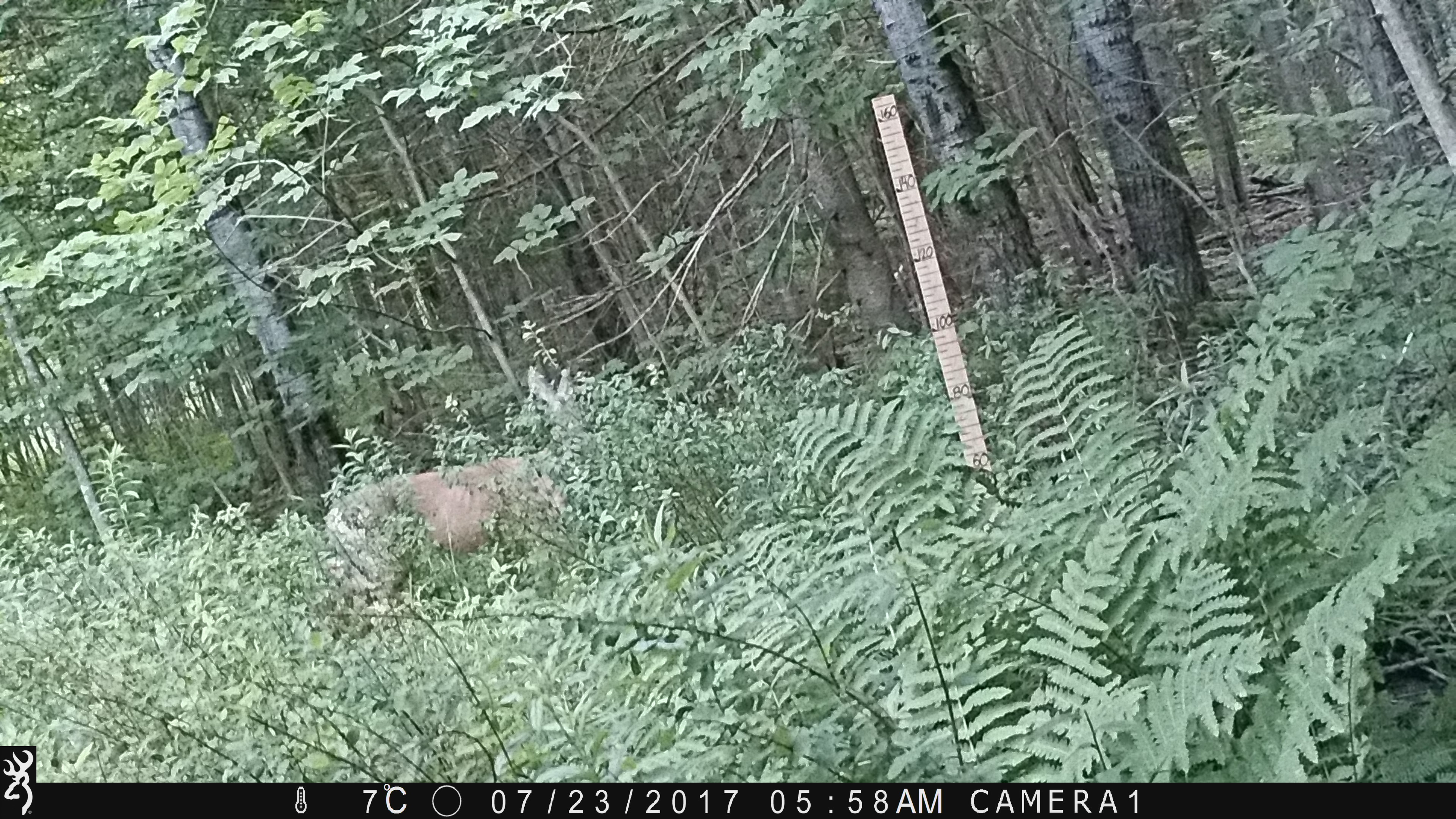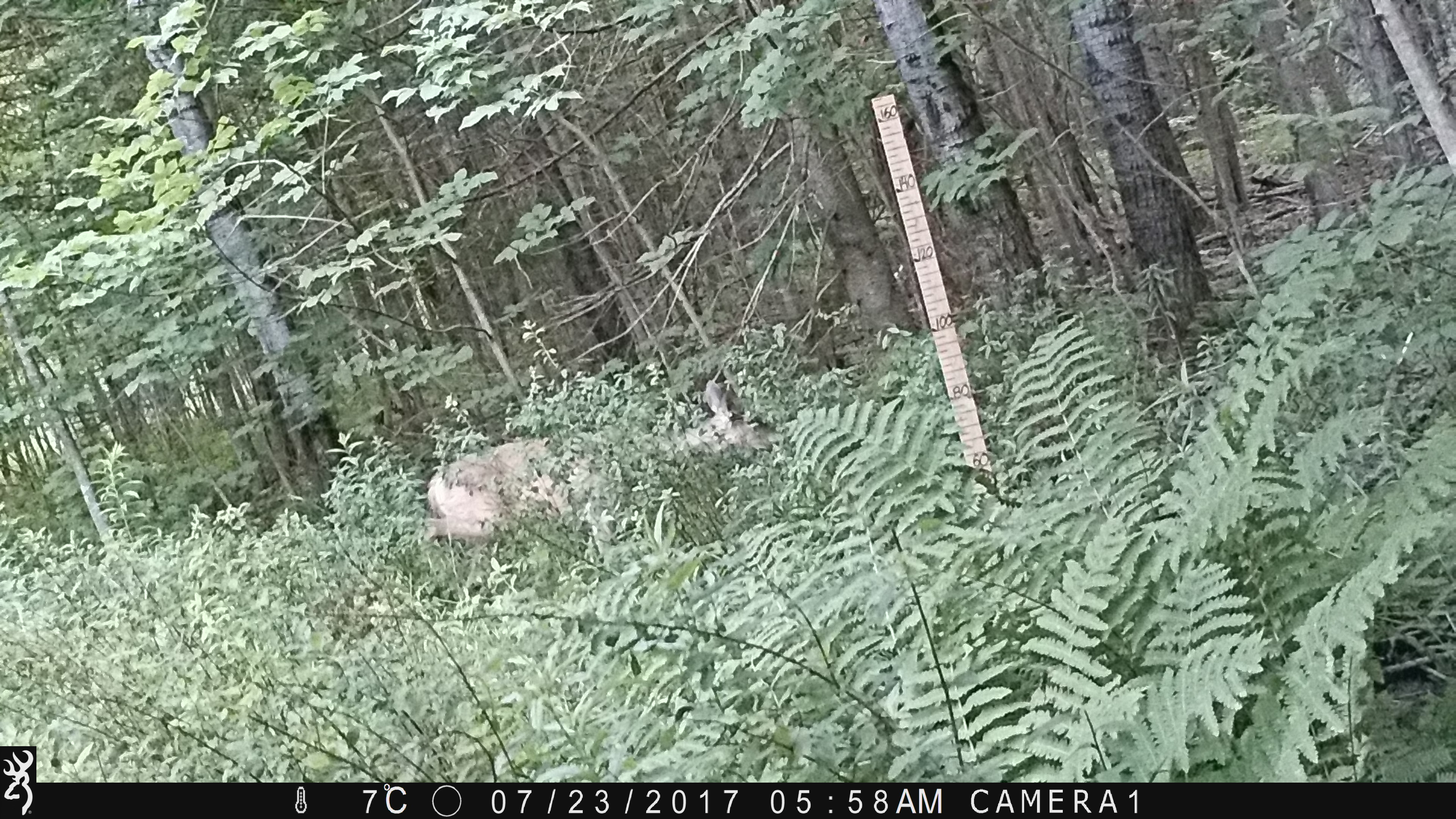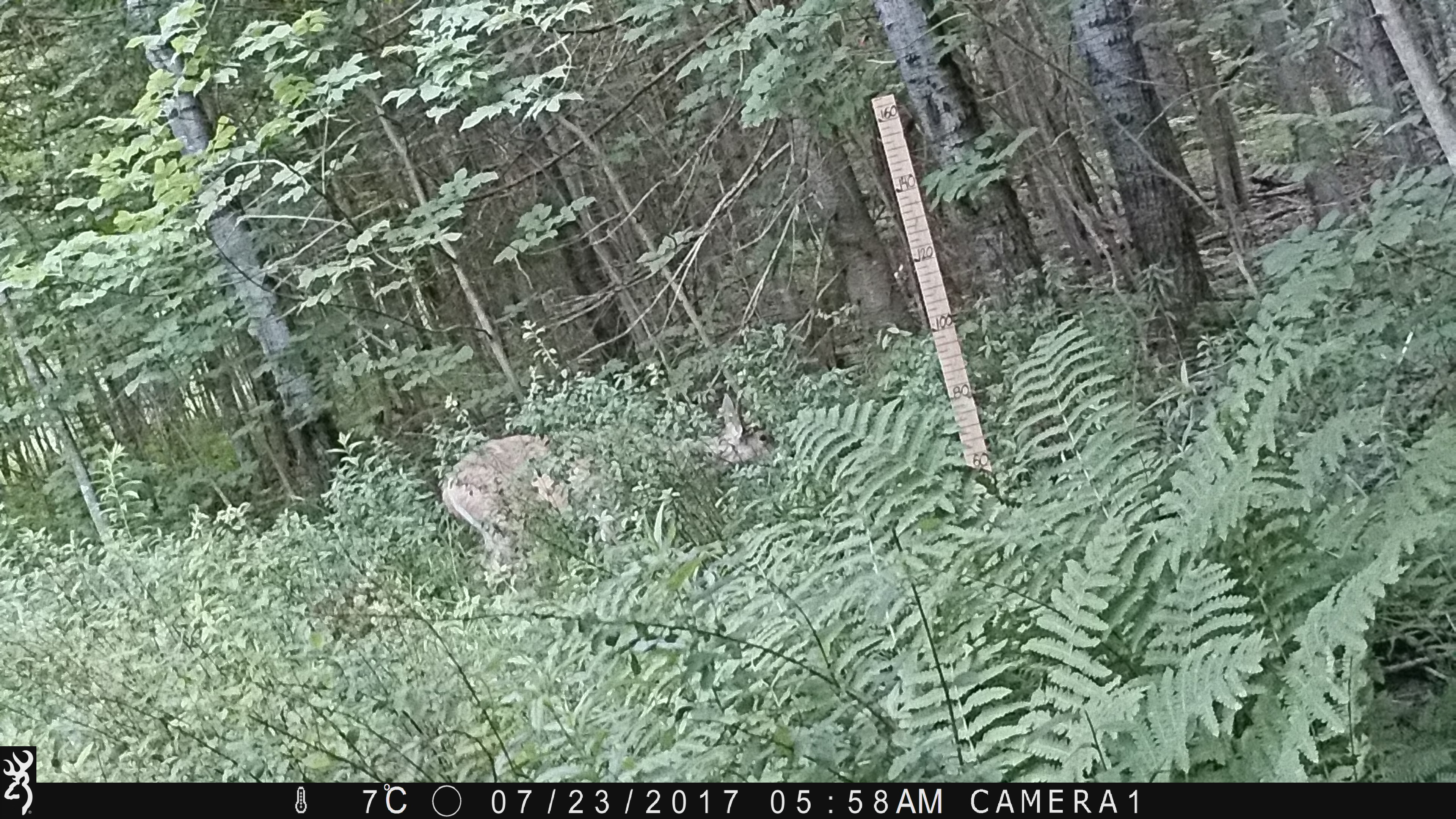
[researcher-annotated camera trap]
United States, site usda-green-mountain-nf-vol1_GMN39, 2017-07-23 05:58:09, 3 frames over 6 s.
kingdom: Animalia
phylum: Chordata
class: Mammalia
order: Artiodactyla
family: Cervidae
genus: Odocoileus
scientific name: Odocoileus virginianus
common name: white-tailed deer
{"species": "white-tailed deer (Odocoileus virginianus)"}